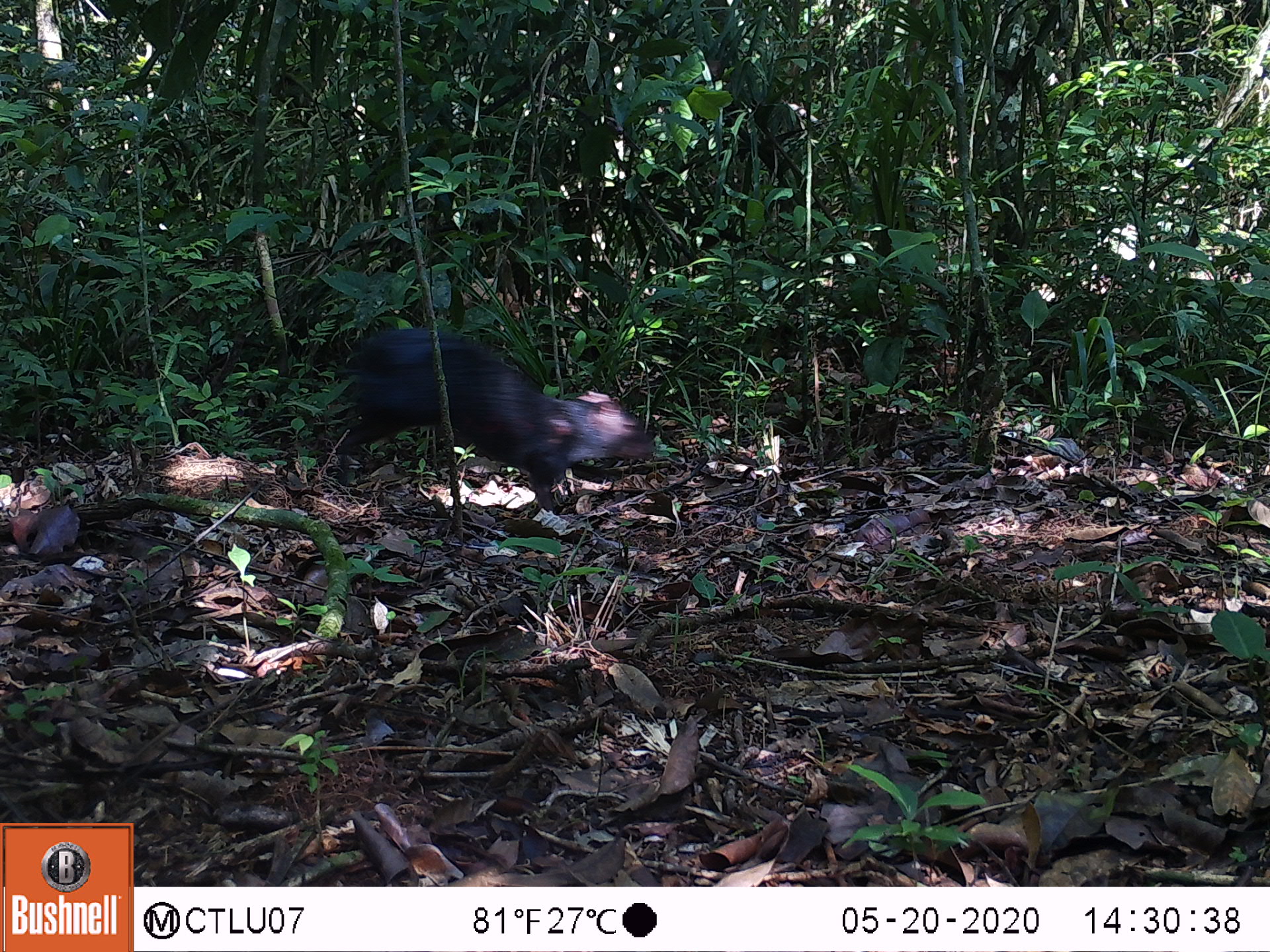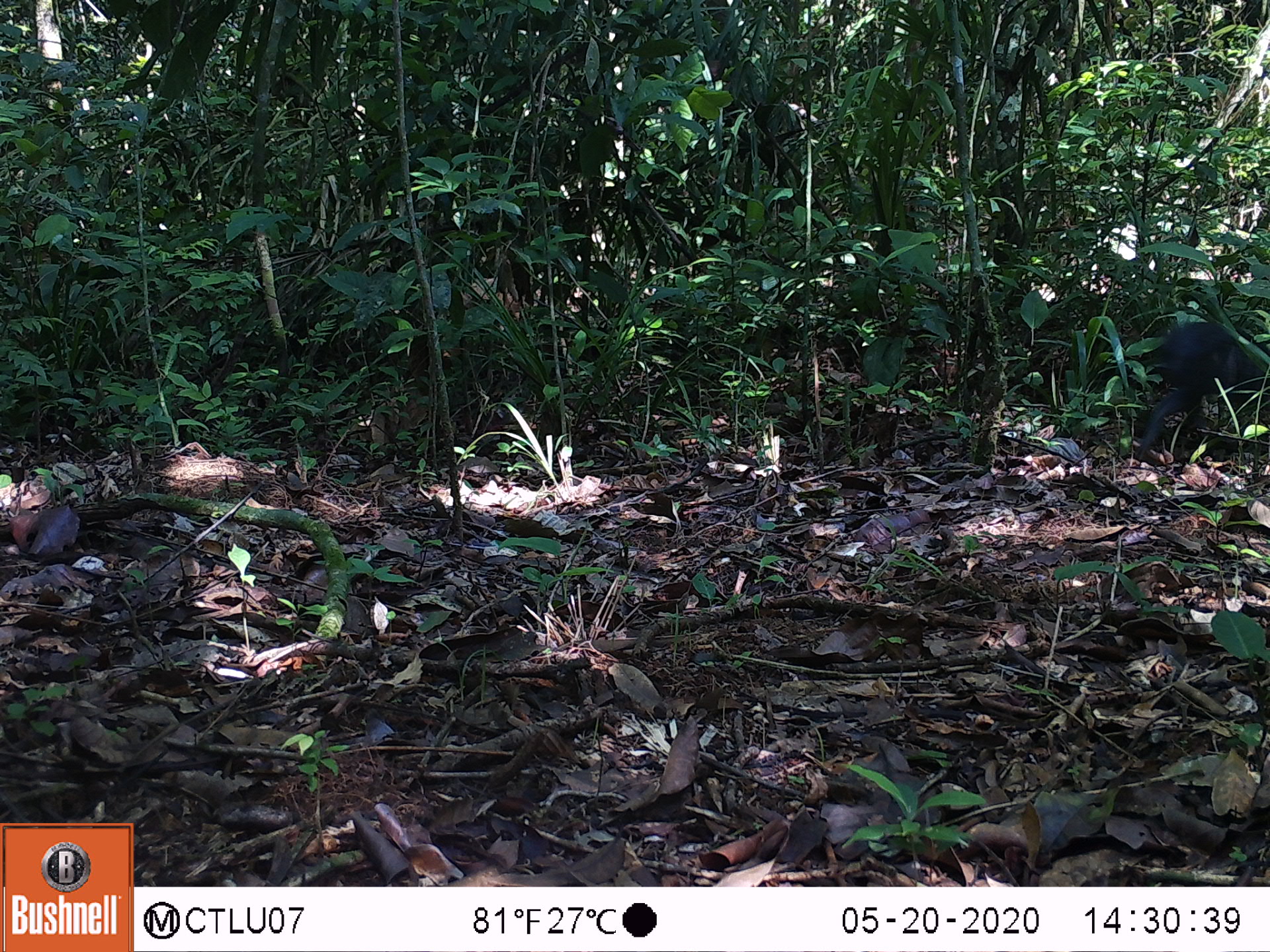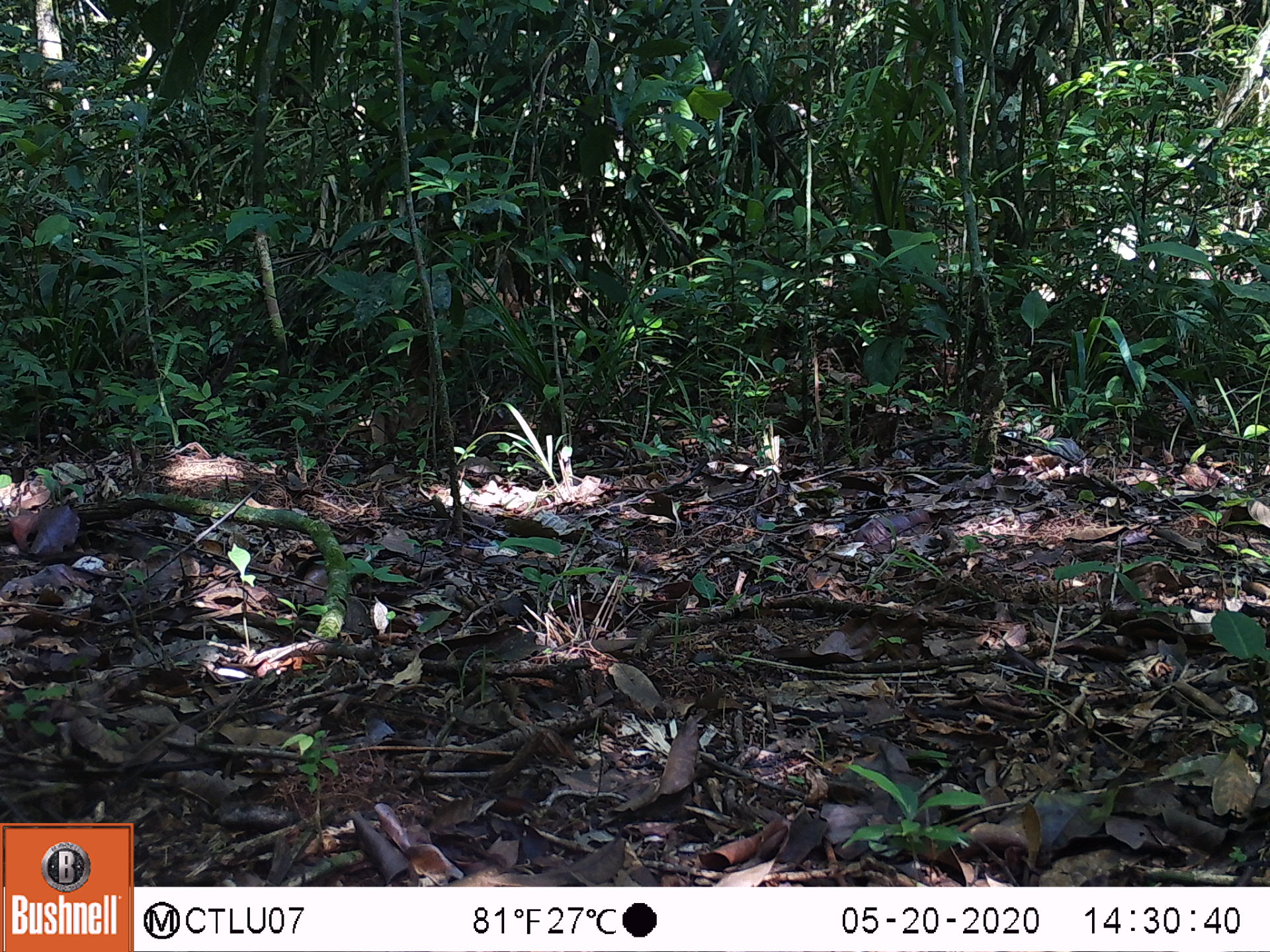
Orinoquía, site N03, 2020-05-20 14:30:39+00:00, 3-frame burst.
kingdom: Animalia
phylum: Chordata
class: Mammalia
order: Rodentia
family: Dasyproctidae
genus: Dasyprocta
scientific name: Dasyprocta fuliginosa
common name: black agouti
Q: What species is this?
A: Black agouti (Dasyprocta fuliginosa).